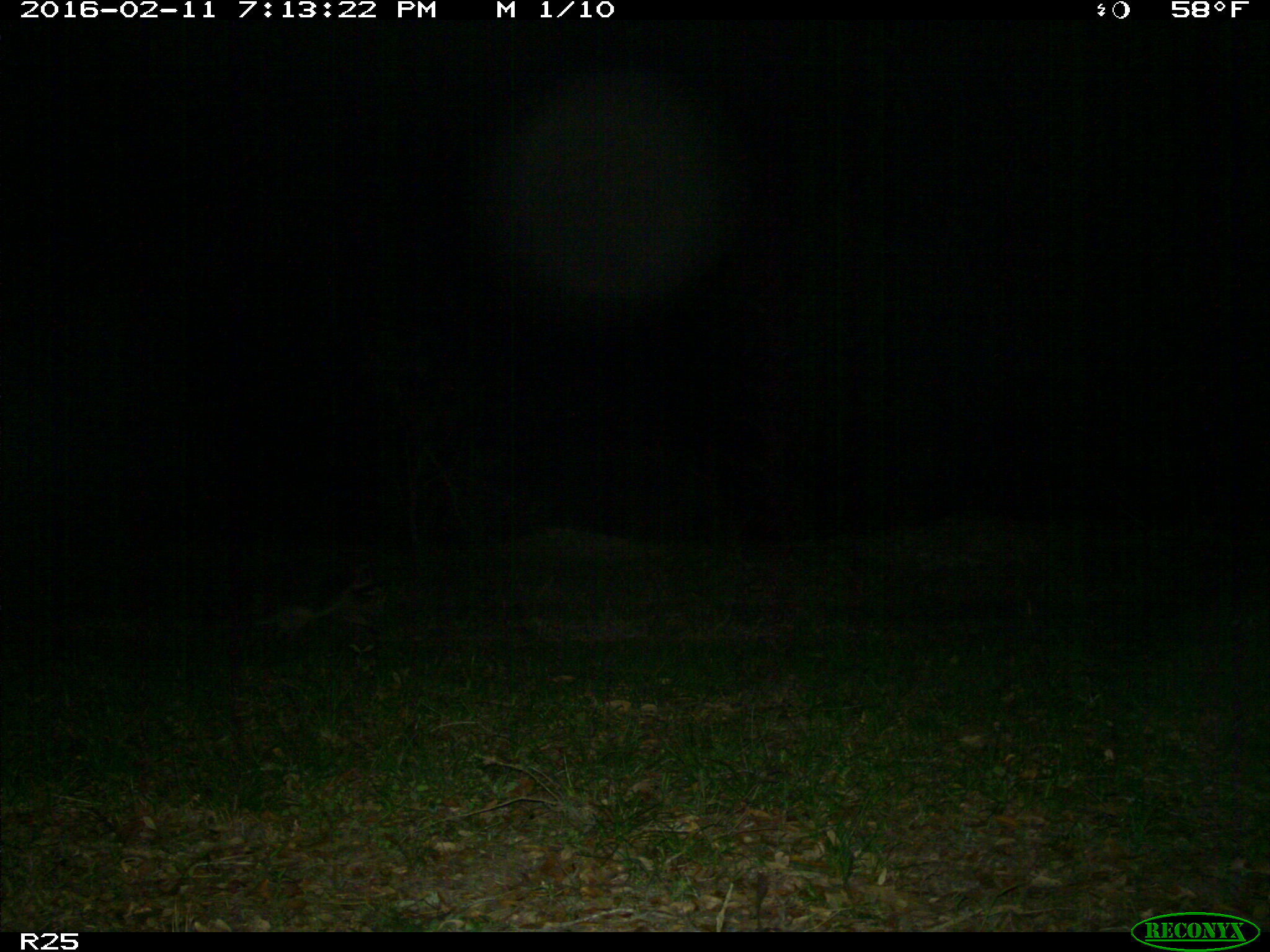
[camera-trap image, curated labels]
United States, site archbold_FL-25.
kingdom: Animalia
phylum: Chordata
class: Mammalia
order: Carnivora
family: Procyonidae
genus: Procyon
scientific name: Procyon lotor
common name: common raccoon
Procyon lotor (common raccoon).